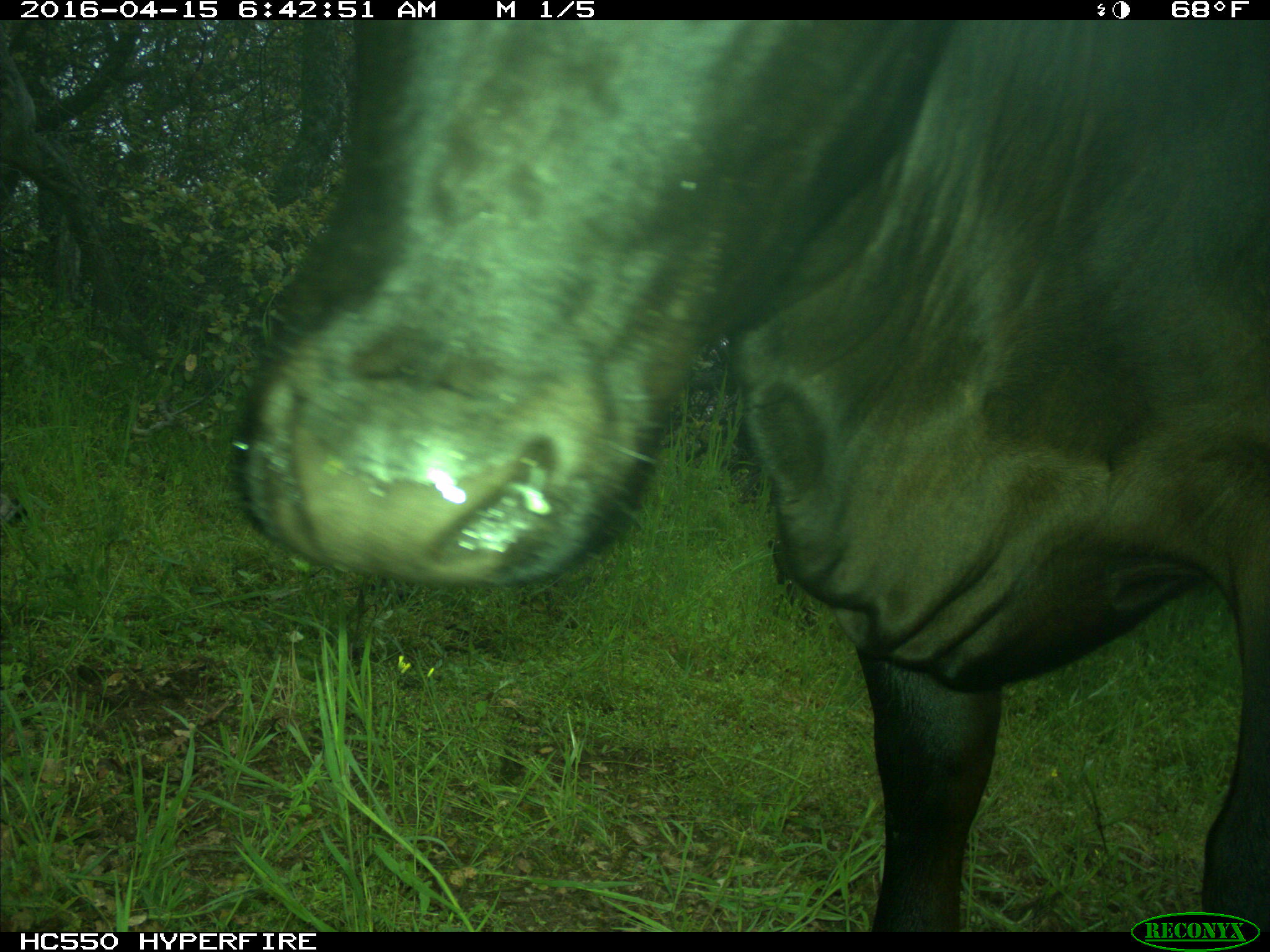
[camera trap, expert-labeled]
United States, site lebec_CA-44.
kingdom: Animalia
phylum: Chordata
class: Mammalia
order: Artiodactyla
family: Bovidae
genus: Bos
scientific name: Bos taurus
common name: domestic cow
Bos taurus (domestic cow).